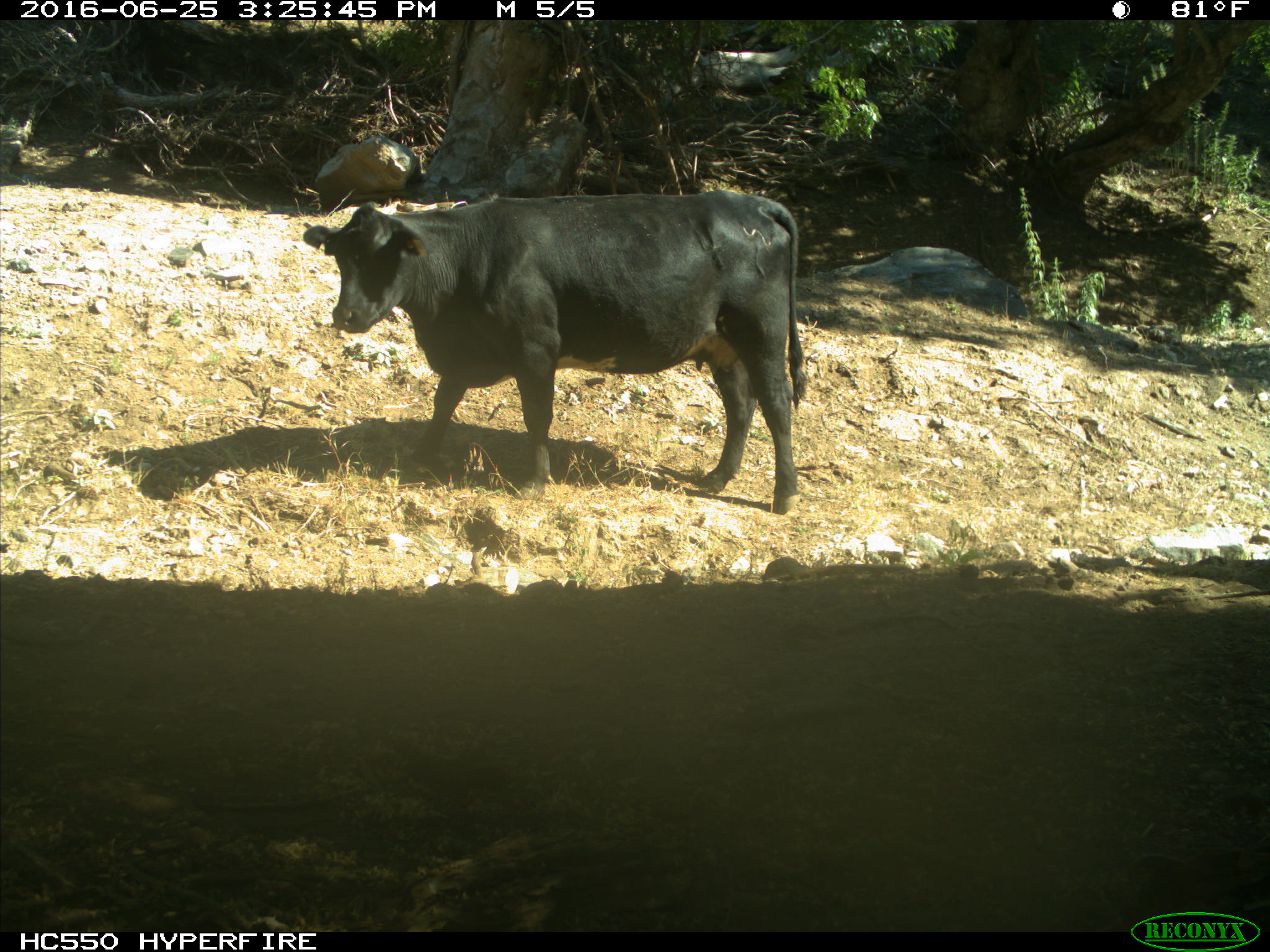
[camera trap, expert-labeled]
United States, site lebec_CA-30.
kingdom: Animalia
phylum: Chordata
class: Mammalia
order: Artiodactyla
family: Bovidae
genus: Bos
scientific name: Bos taurus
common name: domestic cow